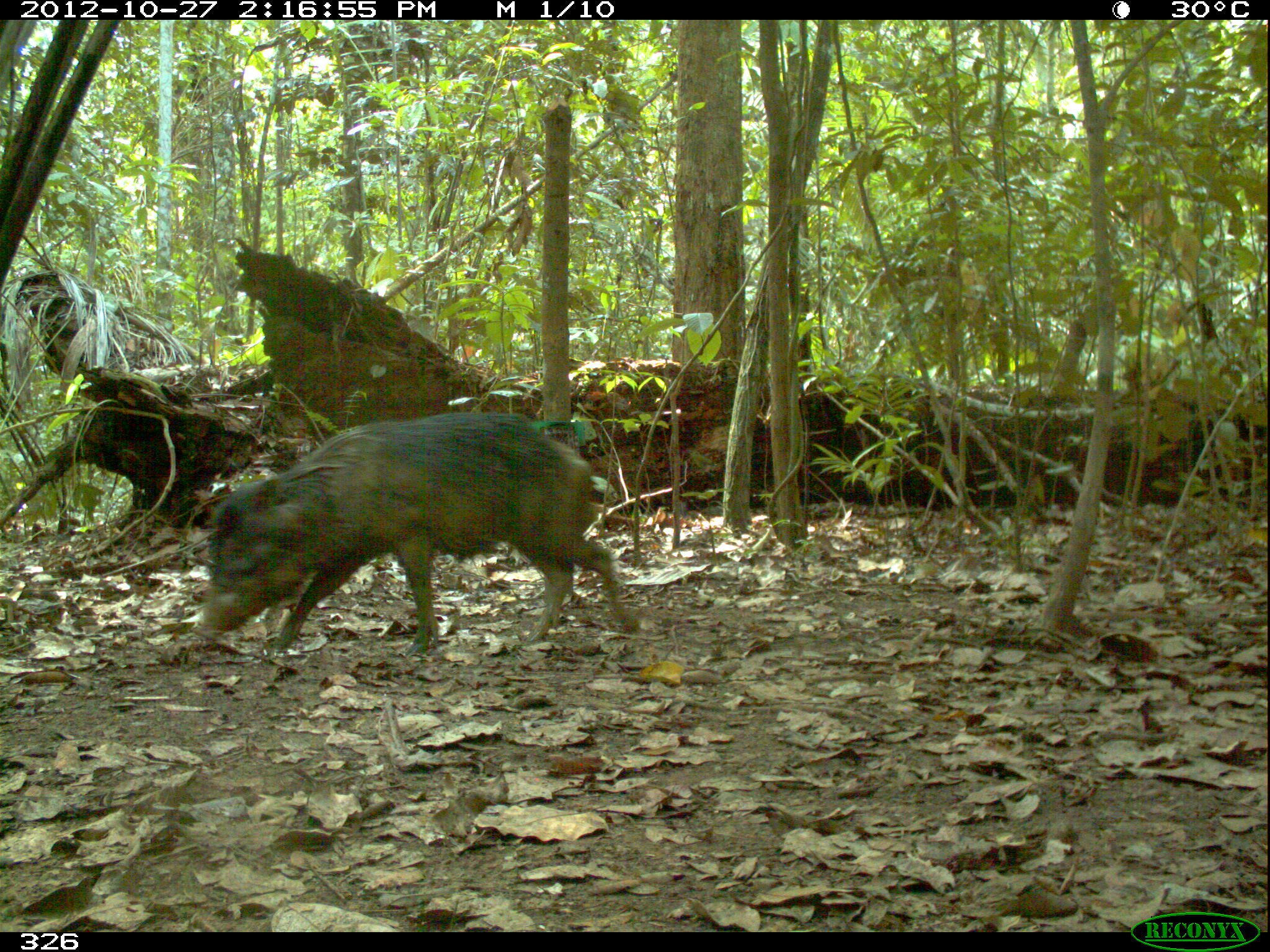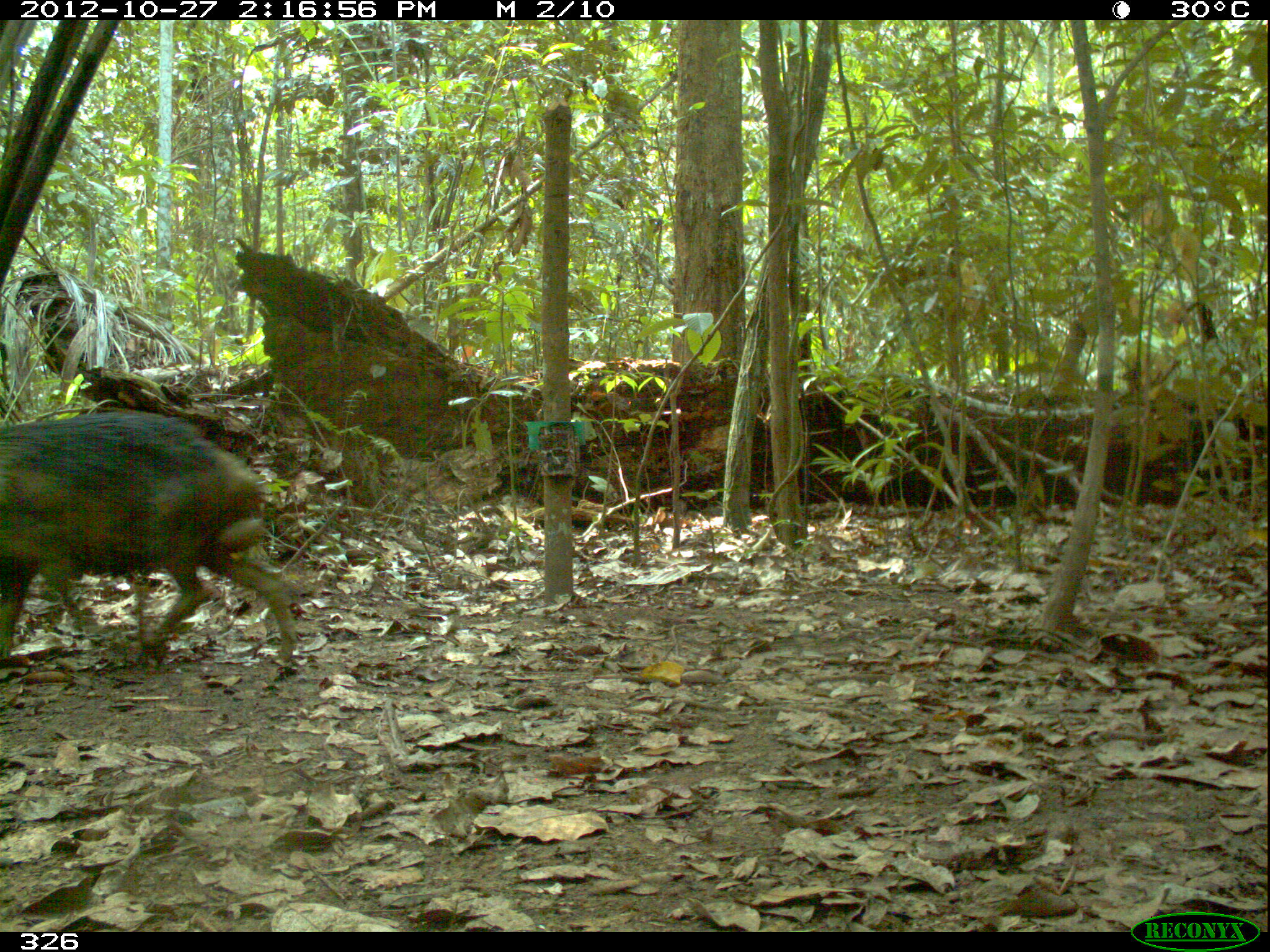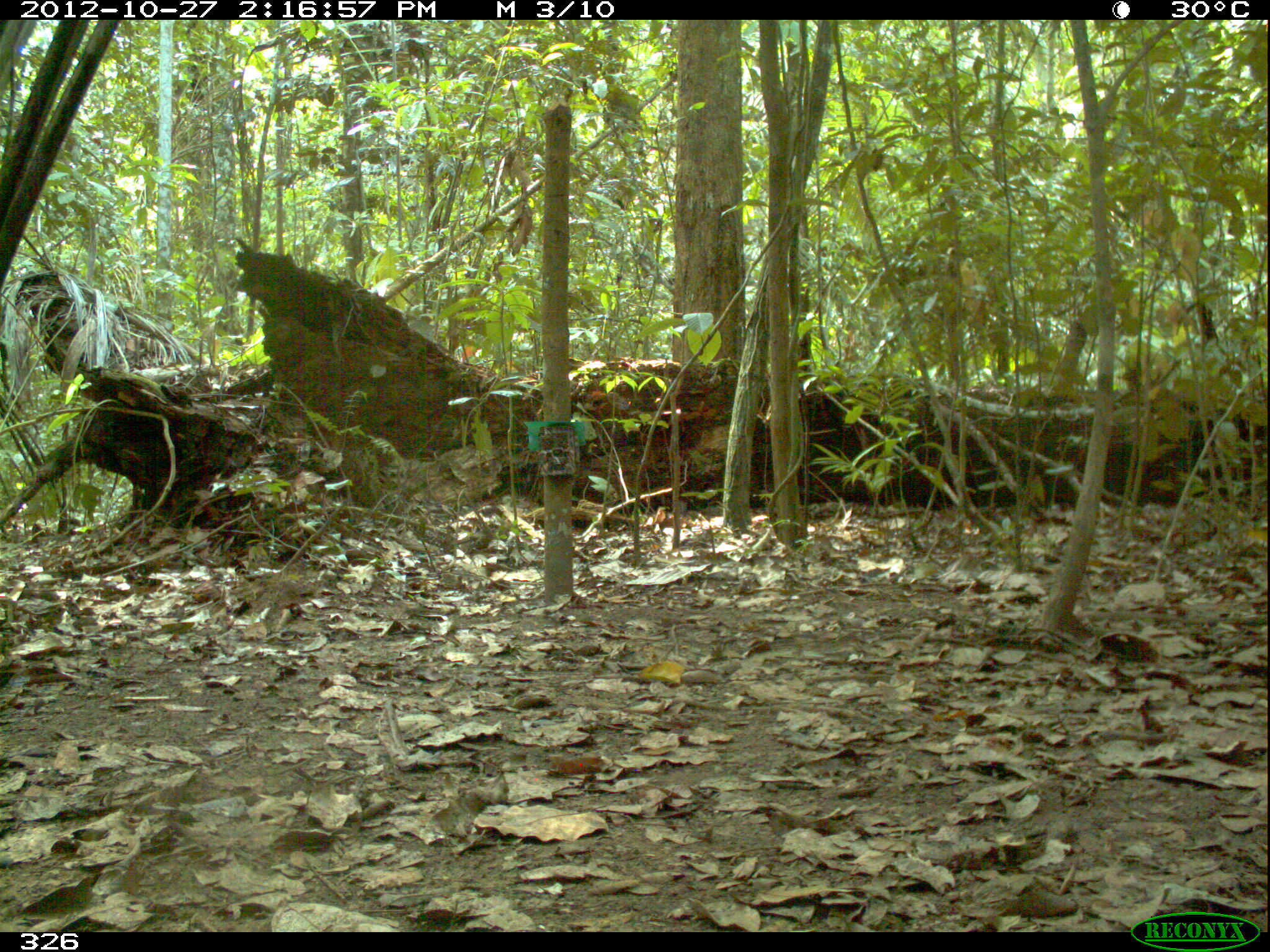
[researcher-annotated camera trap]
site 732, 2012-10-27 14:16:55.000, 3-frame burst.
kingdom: Animalia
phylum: Chordata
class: Mammalia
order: Artiodactyla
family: Tayassuidae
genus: Tayassu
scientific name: Tayassu pecari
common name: white-lipped peccary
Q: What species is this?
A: Tayassu pecari (white-lipped peccary).